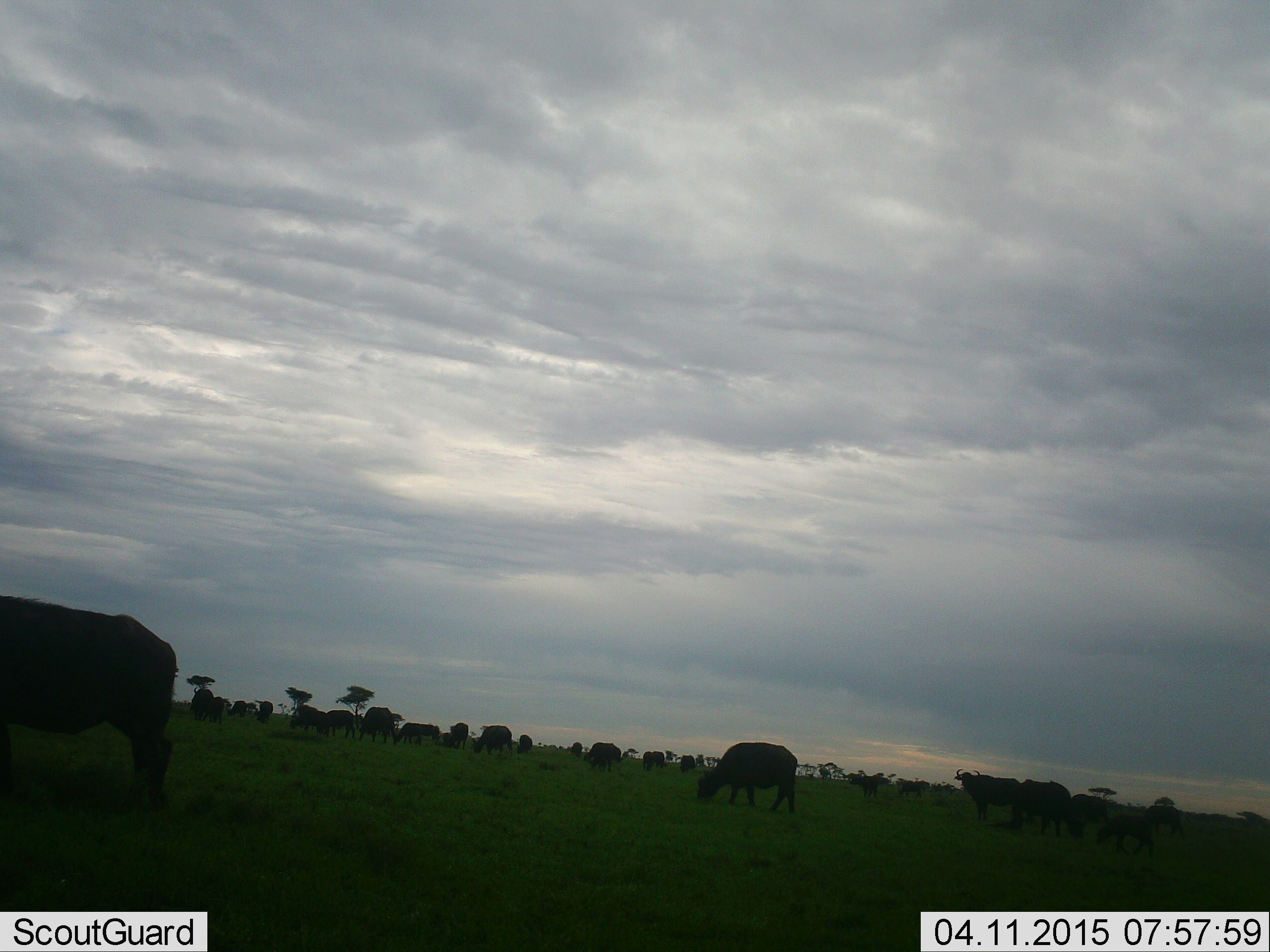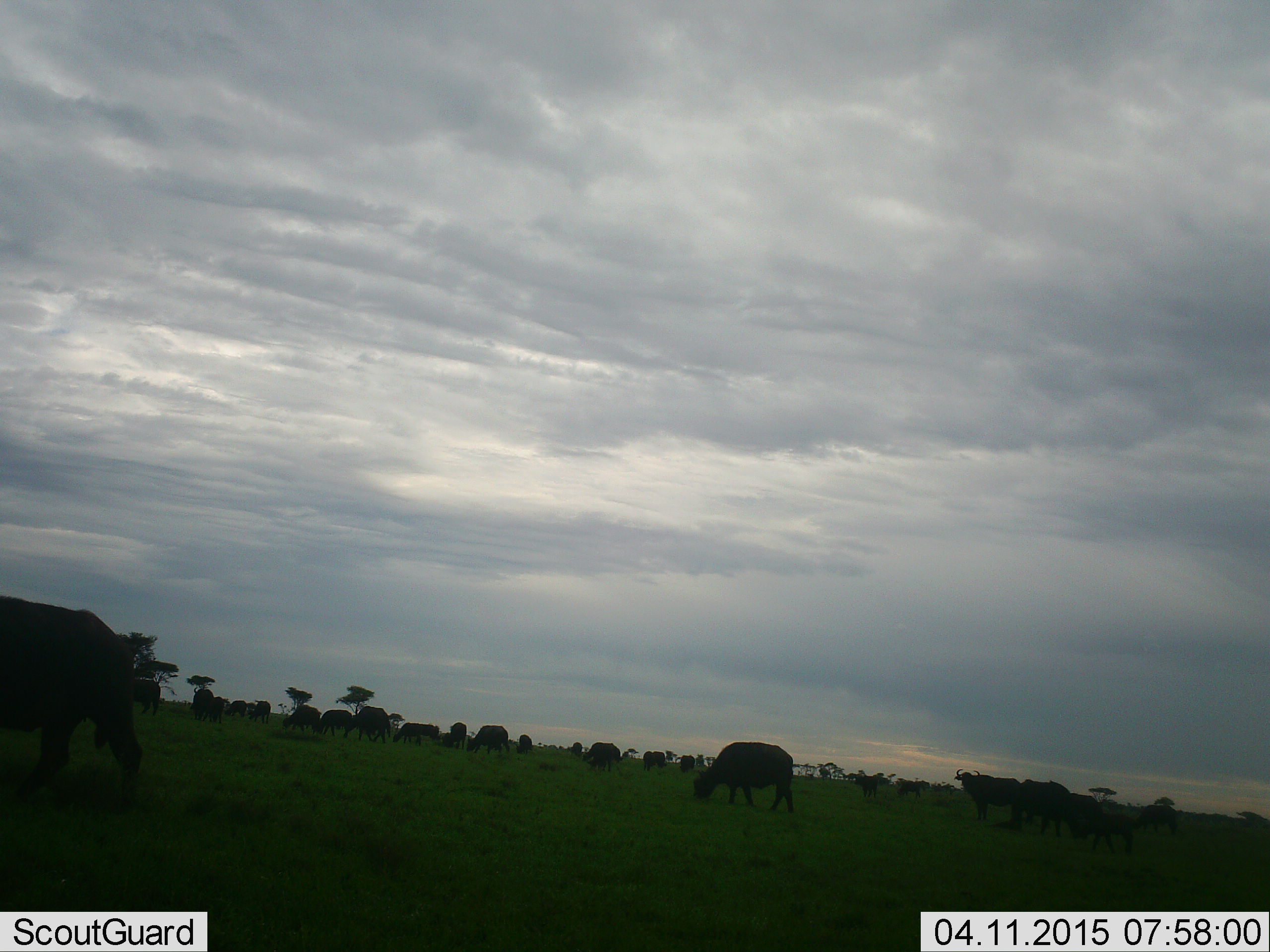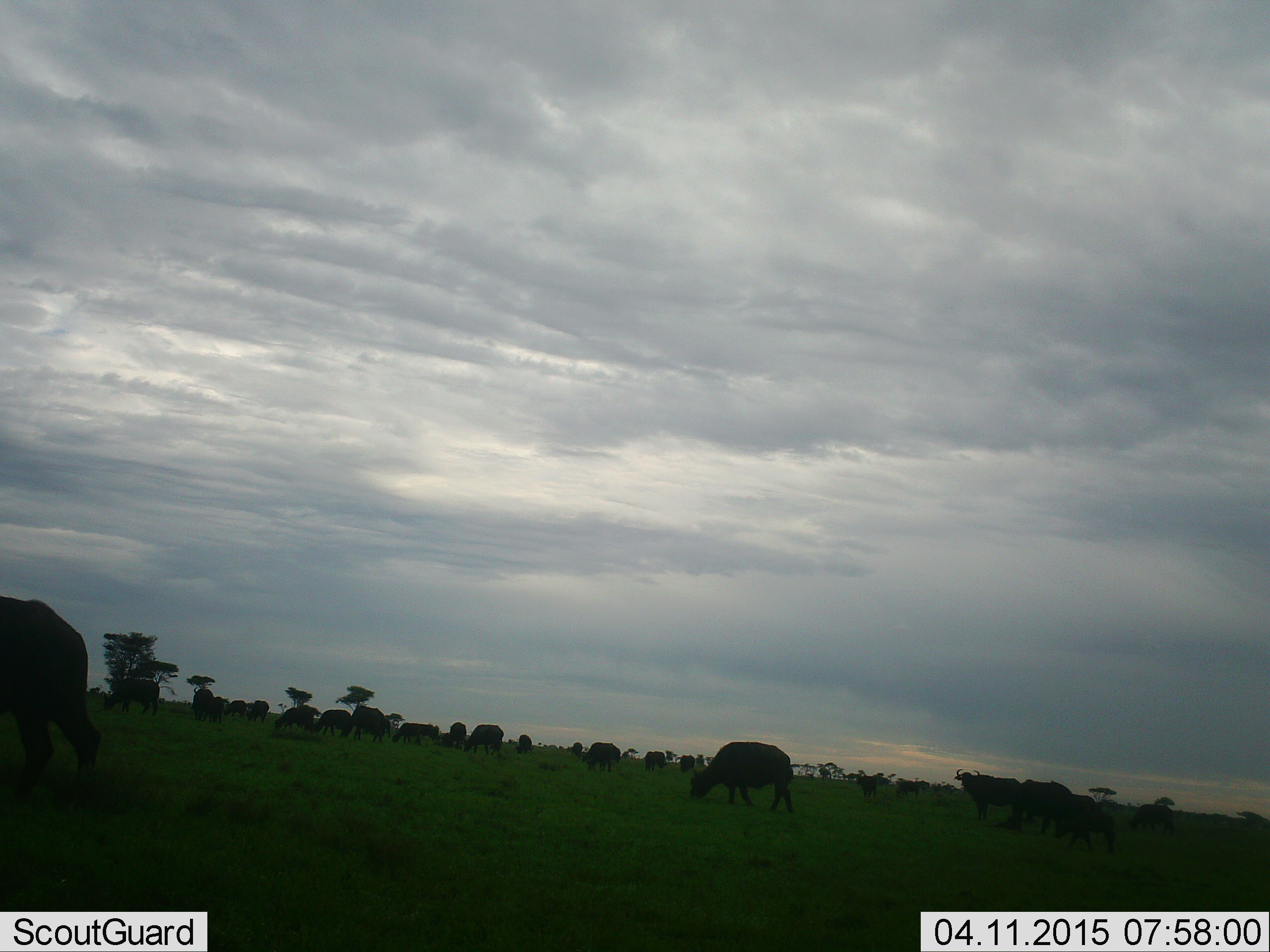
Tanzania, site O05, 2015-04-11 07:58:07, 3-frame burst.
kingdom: Animalia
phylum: Chordata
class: Mammalia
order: Artiodactyla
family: Bovidae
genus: Syncerus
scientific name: Syncerus caffer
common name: cape buffalo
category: buffalo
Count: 11-50.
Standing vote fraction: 40%.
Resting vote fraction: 10%.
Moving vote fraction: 50%.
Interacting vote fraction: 0%.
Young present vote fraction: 30%.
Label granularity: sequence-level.